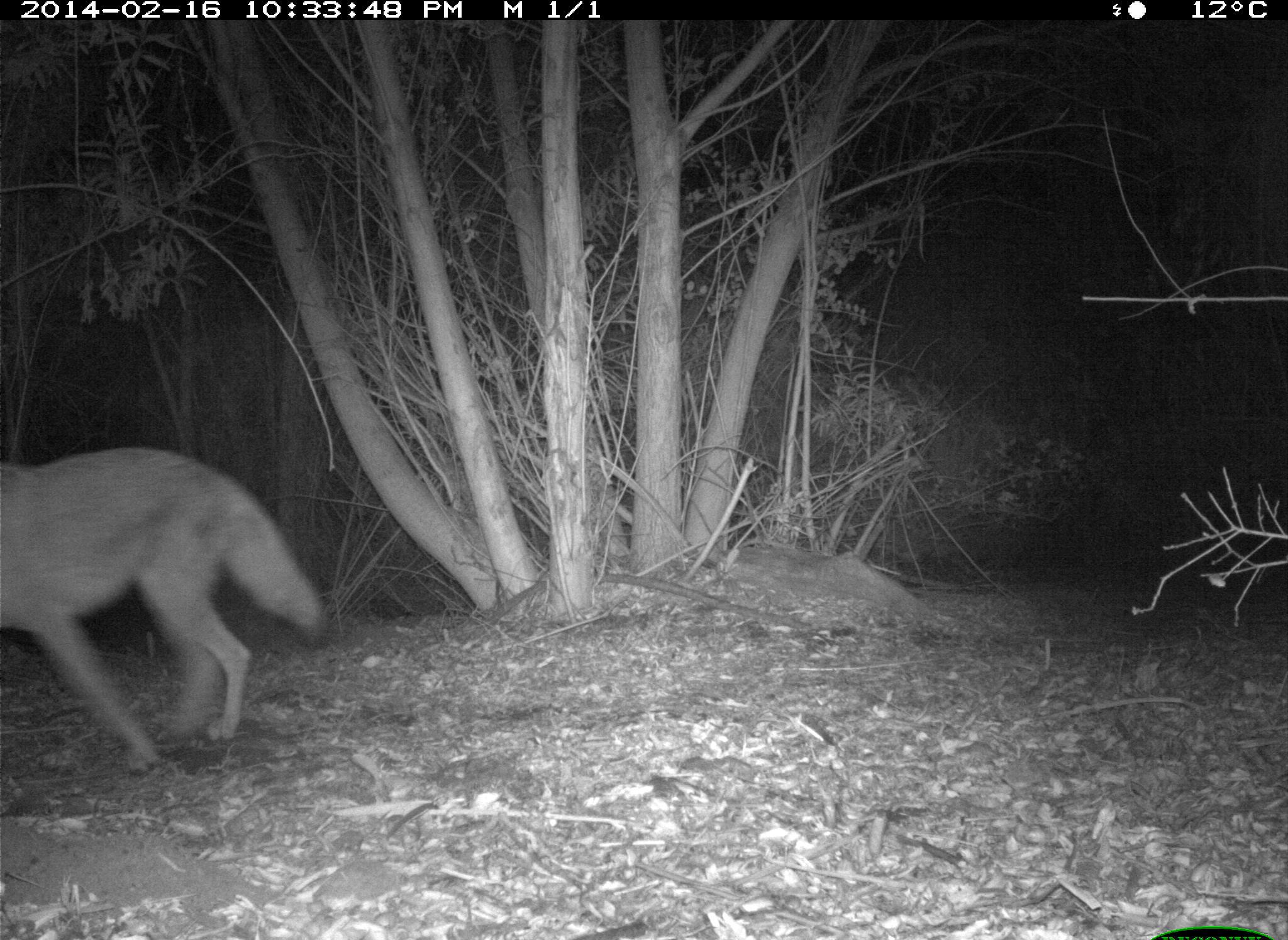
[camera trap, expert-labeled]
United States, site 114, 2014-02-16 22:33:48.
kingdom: Animalia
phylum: Chordata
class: Mammalia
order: Carnivora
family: Canidae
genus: Canis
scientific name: Canis latrans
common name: coyote